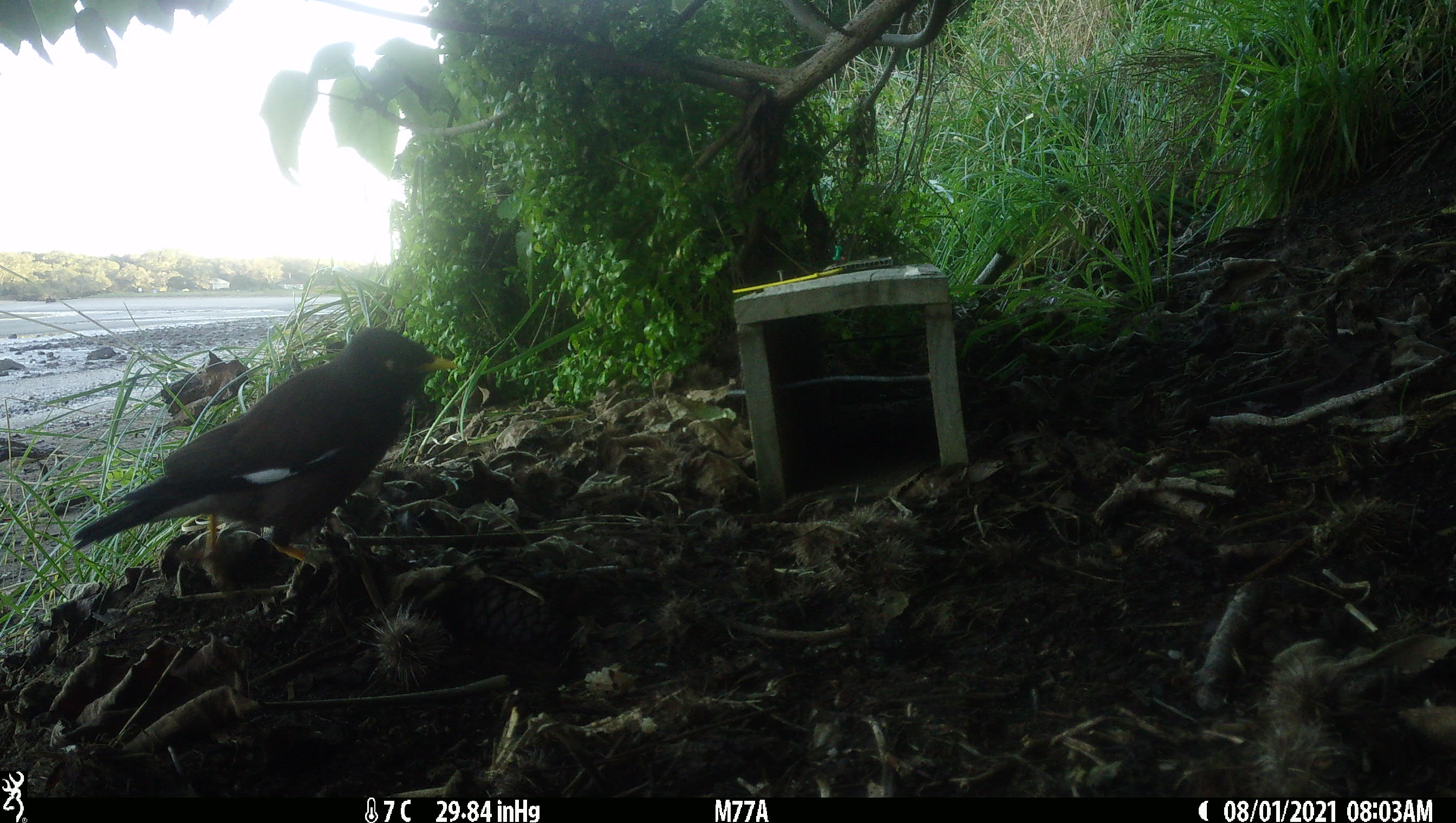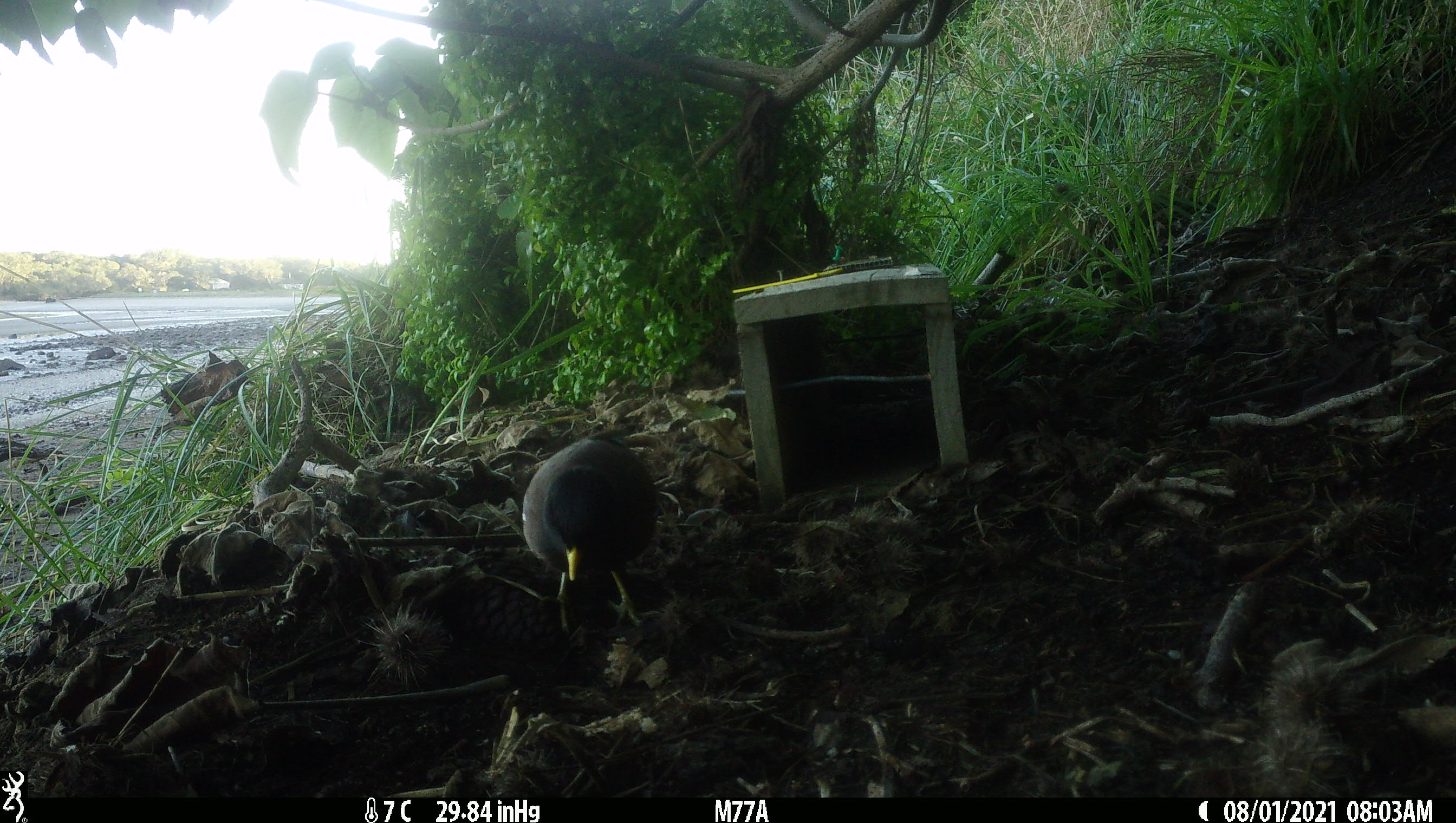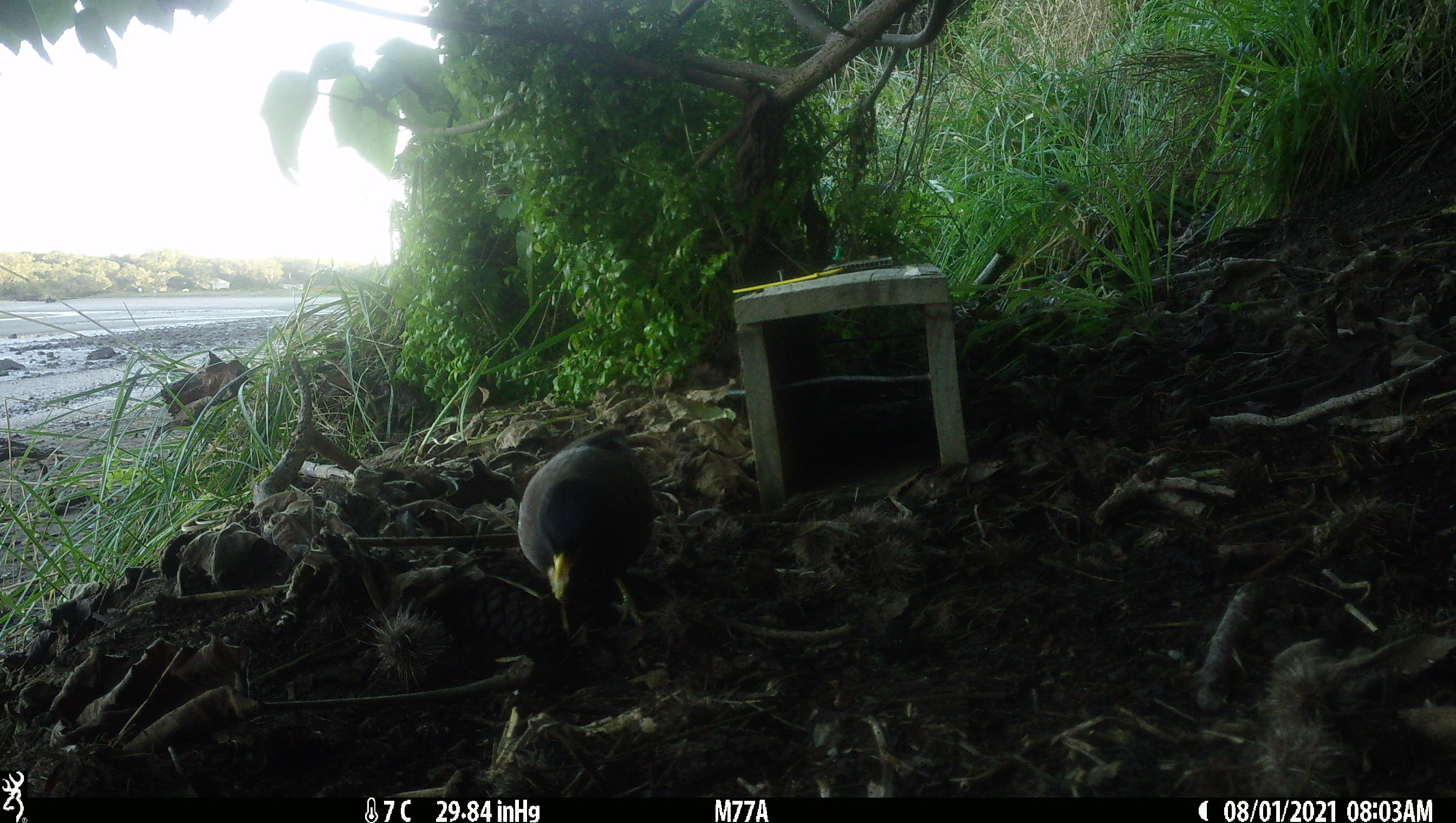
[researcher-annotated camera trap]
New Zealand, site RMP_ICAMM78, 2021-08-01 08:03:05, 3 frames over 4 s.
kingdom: Animalia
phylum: Chordata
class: Aves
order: Passeriformes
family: Sturnidae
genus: Acridotheres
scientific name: Acridotheres tristis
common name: common myna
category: myna